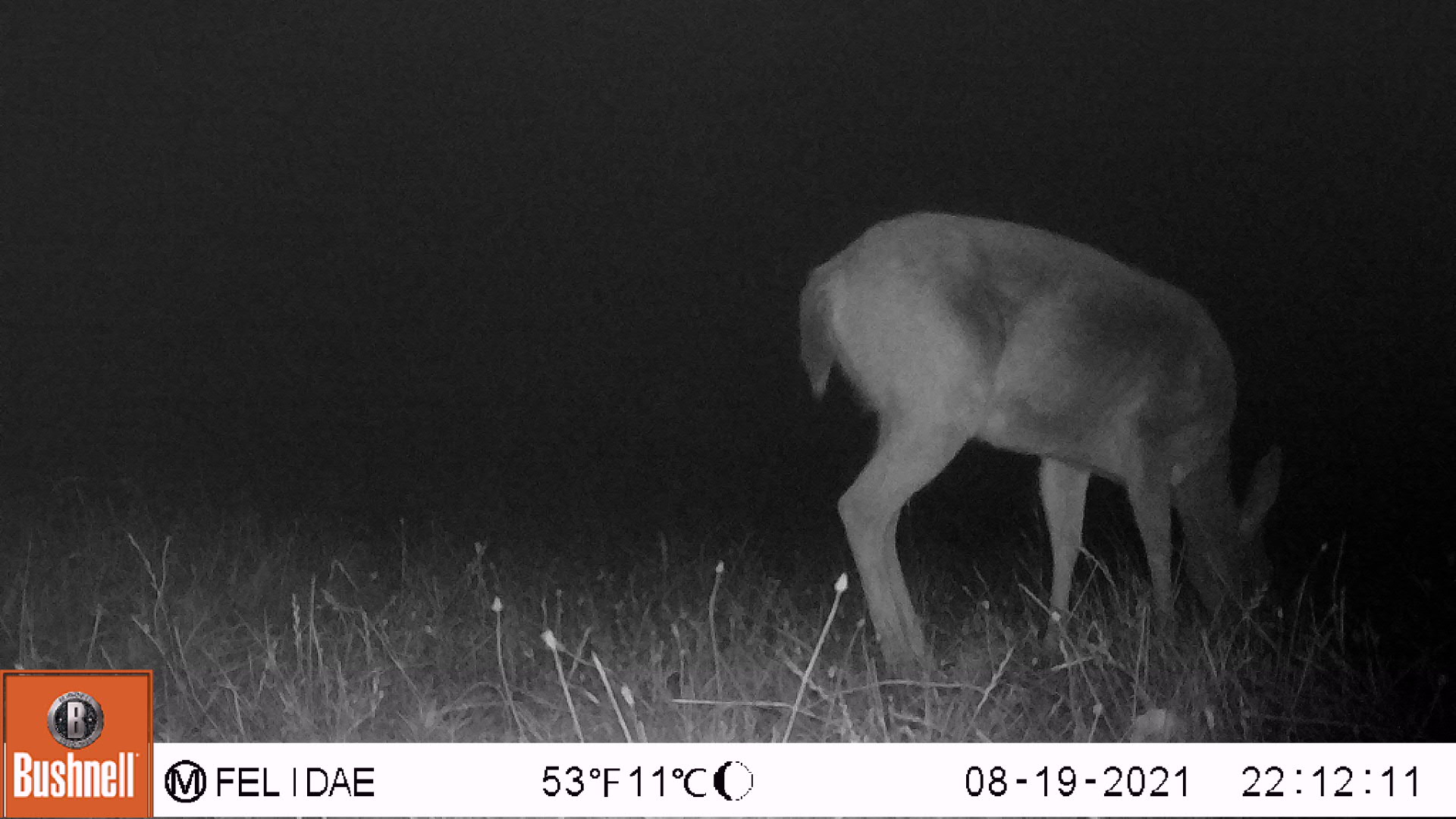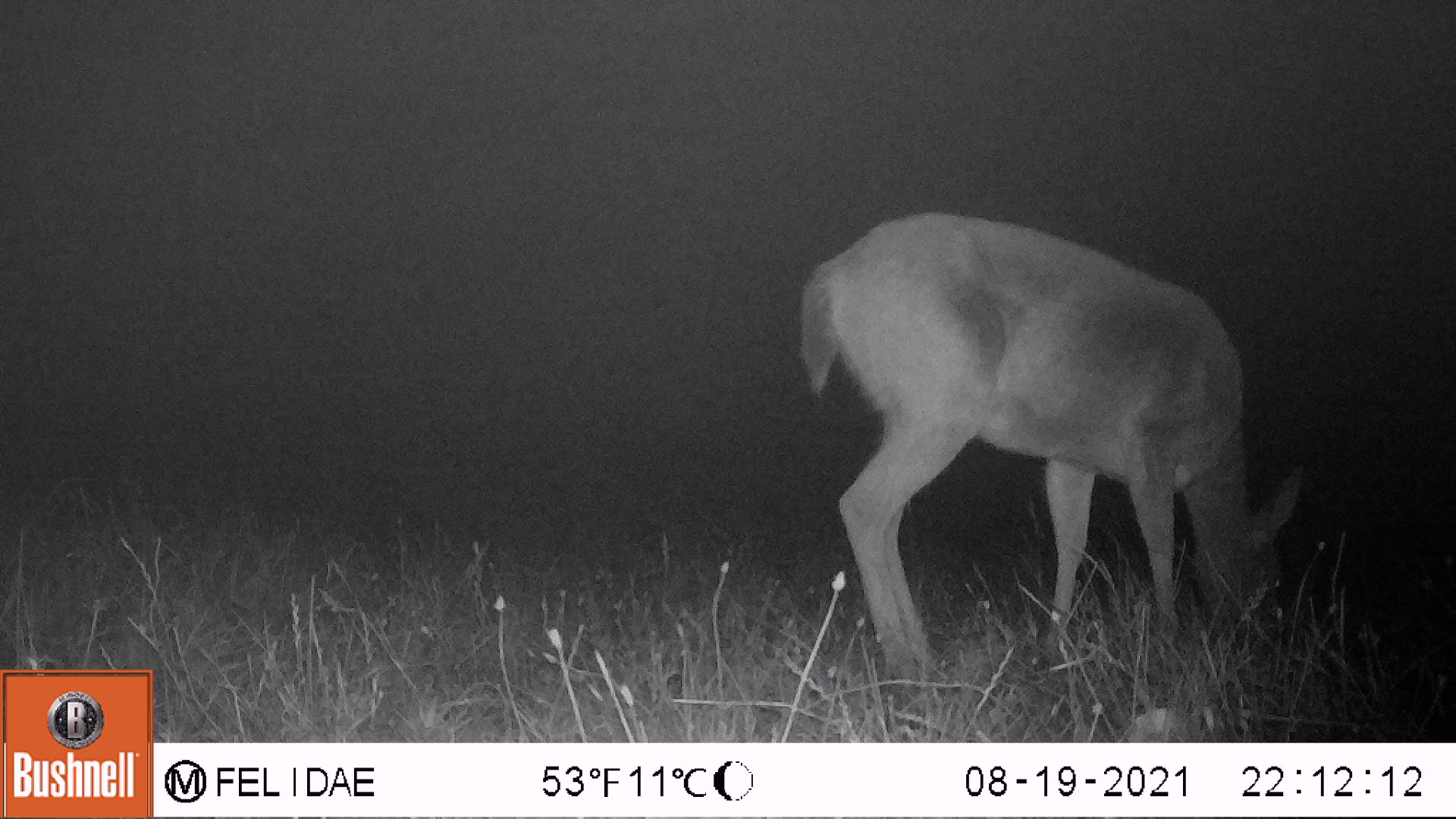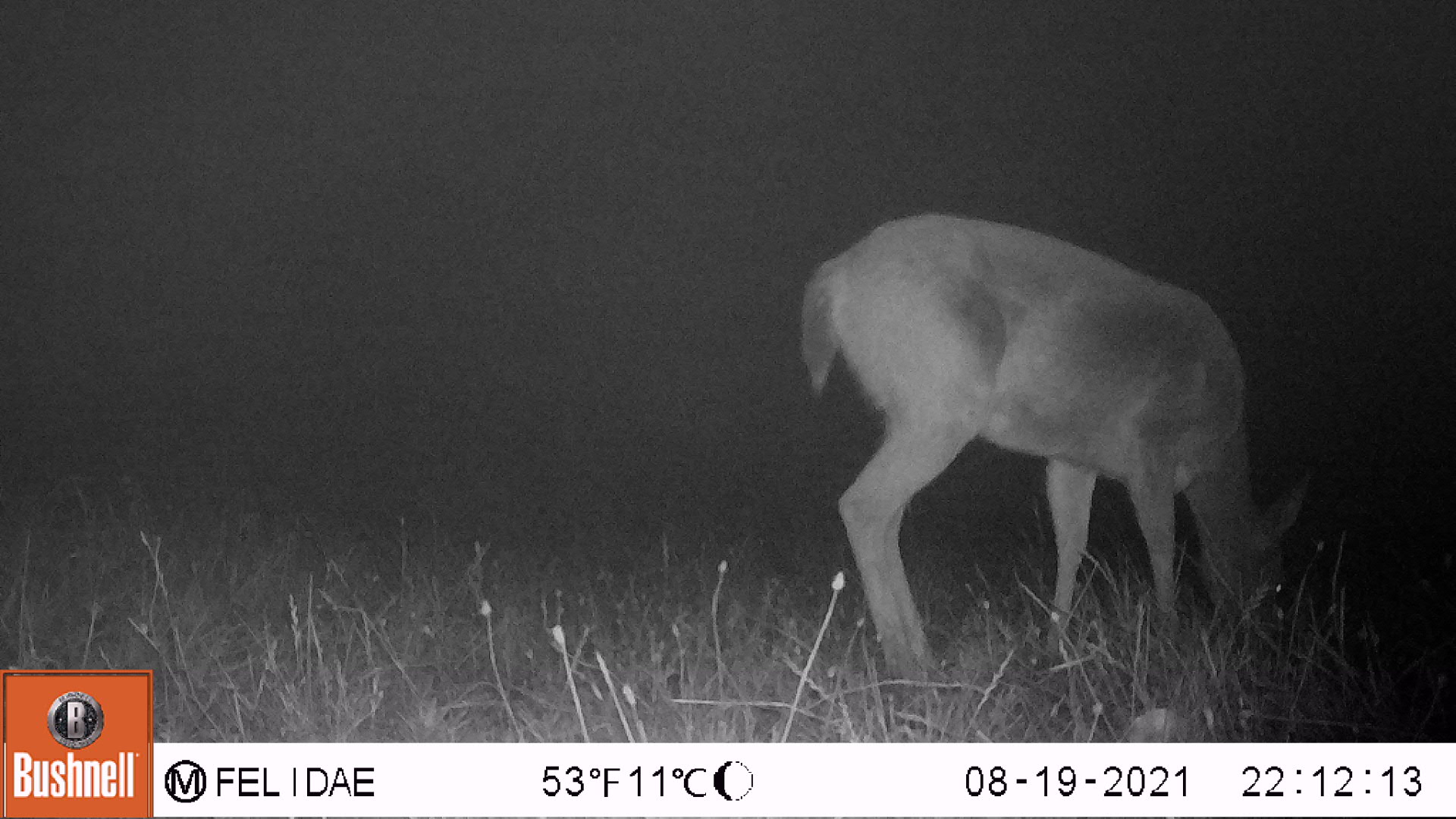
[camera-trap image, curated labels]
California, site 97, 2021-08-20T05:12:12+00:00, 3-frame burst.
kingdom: Animalia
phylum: Chordata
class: Mammalia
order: Artiodactyla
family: Cervidae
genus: Odocoileus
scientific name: Odocoileus hemionus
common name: mule deer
Mule deer (Odocoileus hemionus).